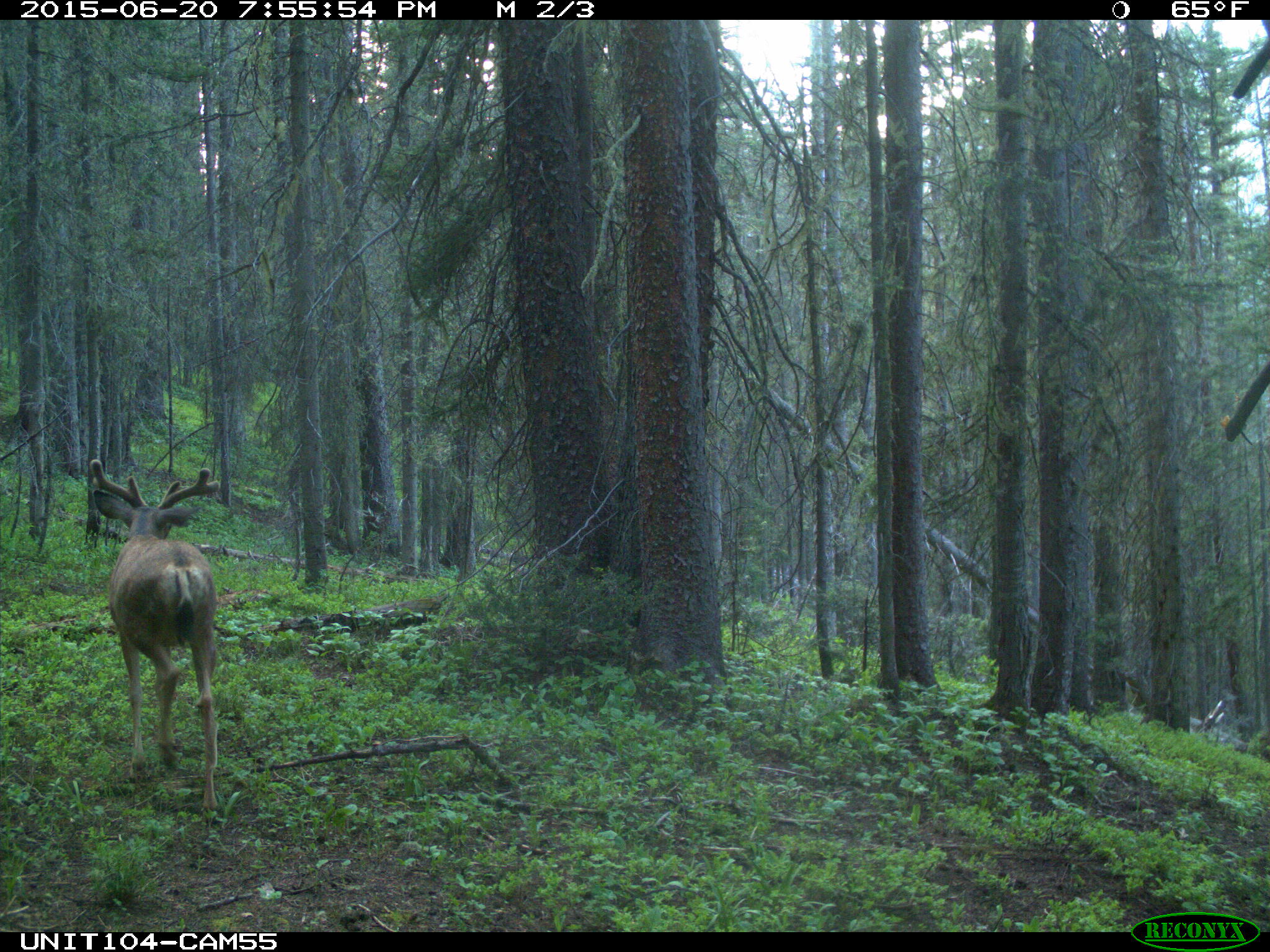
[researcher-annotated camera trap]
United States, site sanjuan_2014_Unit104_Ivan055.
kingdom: Animalia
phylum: Chordata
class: Mammalia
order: Artiodactyla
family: Cervidae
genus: Odocoileus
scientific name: Odocoileus hemionus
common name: mule deer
Odocoileus hemionus (mule deer).